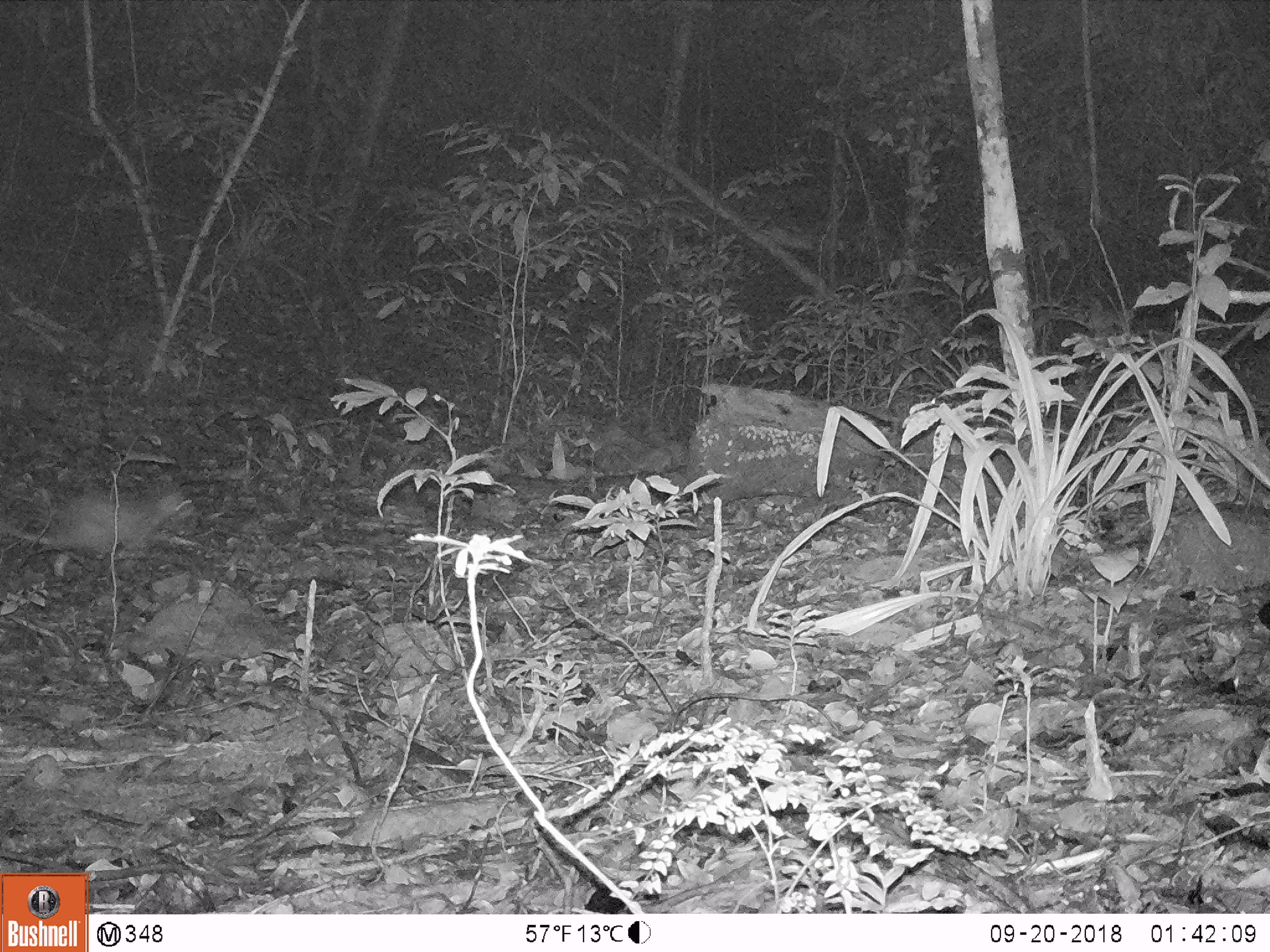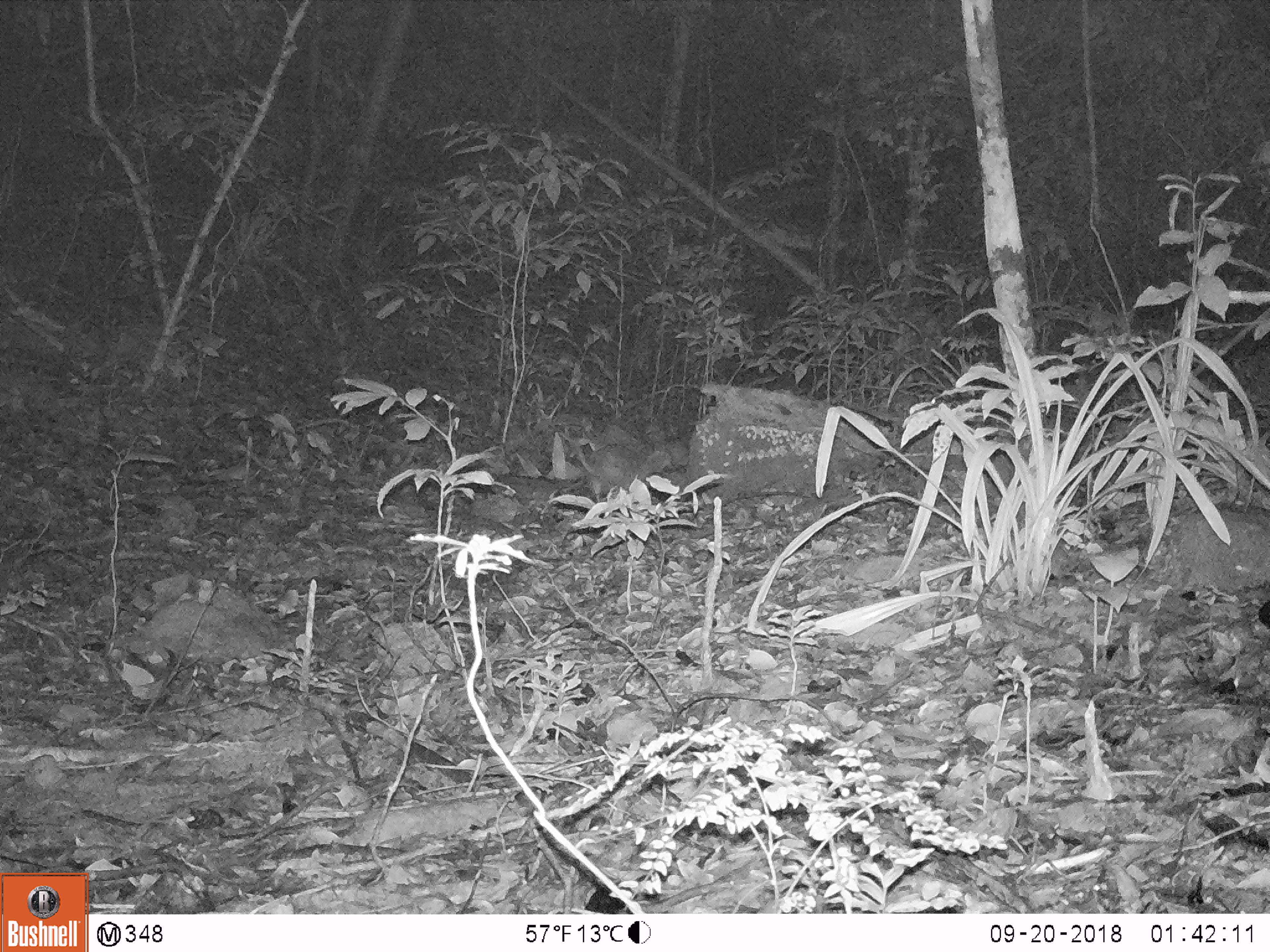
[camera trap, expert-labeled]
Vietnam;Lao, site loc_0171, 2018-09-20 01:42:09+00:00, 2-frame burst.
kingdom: Animalia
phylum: Chordata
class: Mammalia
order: Rodentia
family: Hystricidae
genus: Atherurus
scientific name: Atherurus macrourus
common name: asiatic brush-tailed porcupine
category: asiatic brush tailed porcupine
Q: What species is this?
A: Asiatic brush tailed porcupine (asiatic brush-tailed porcupine) (Atherurus macrourus).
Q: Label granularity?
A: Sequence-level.